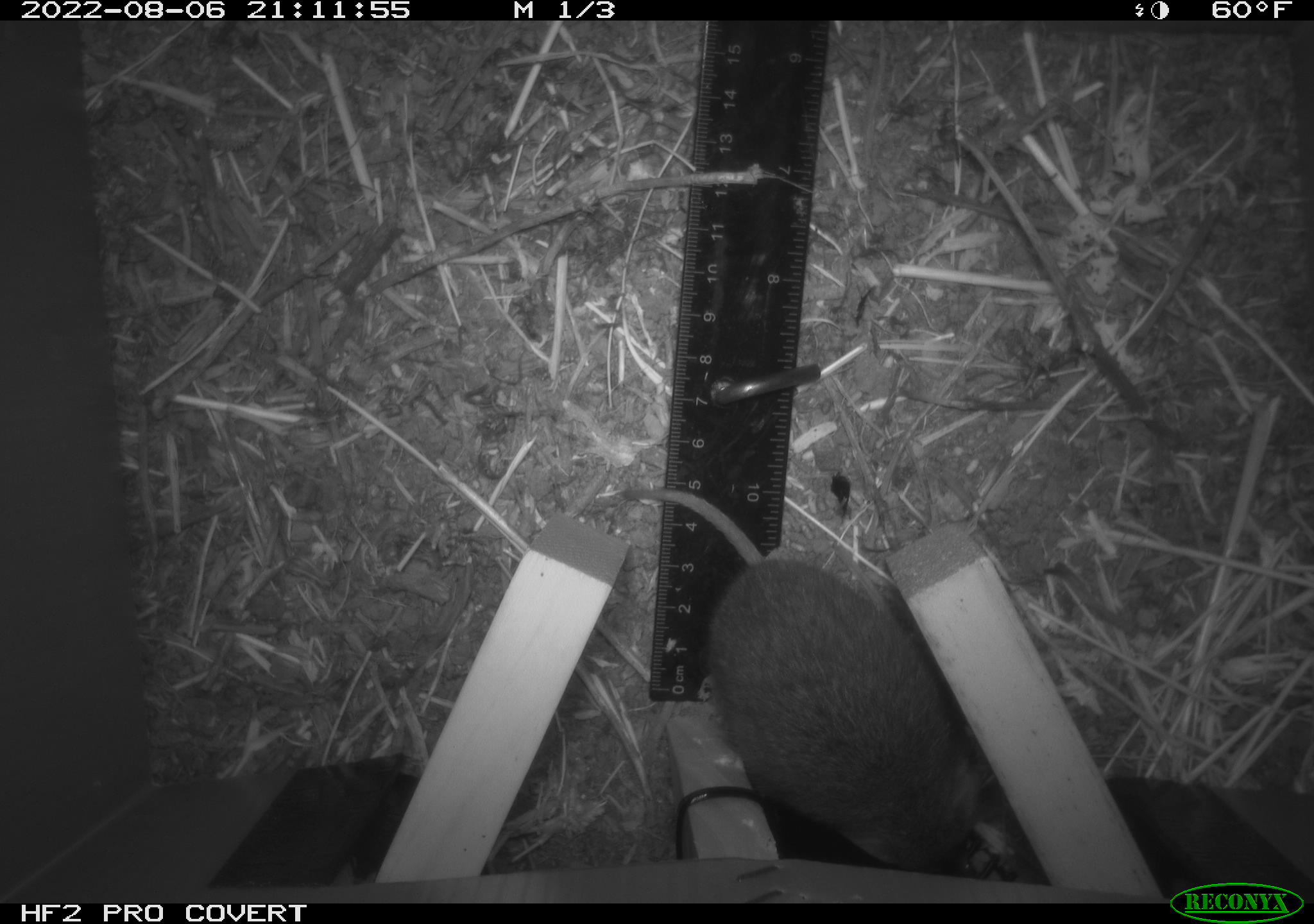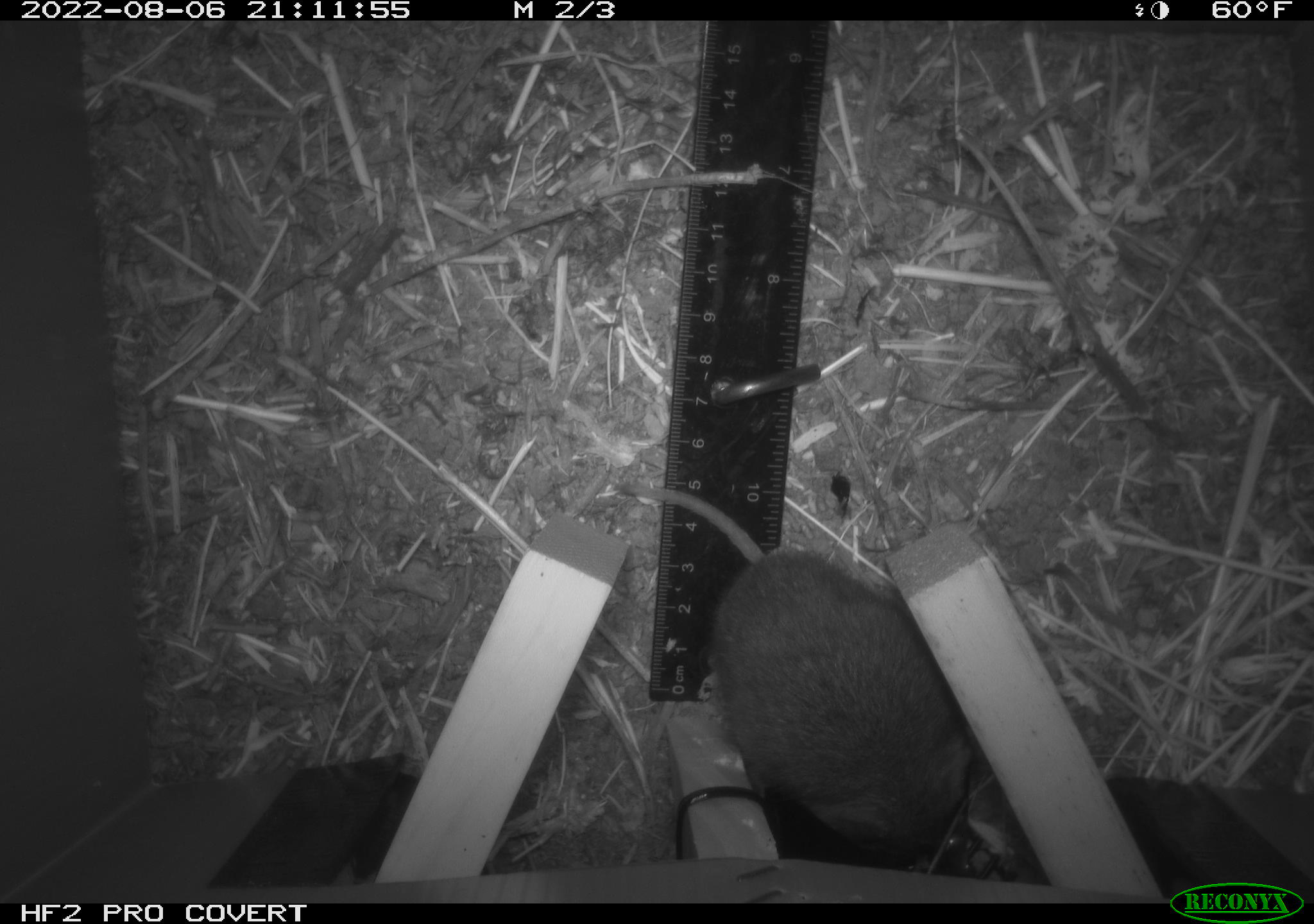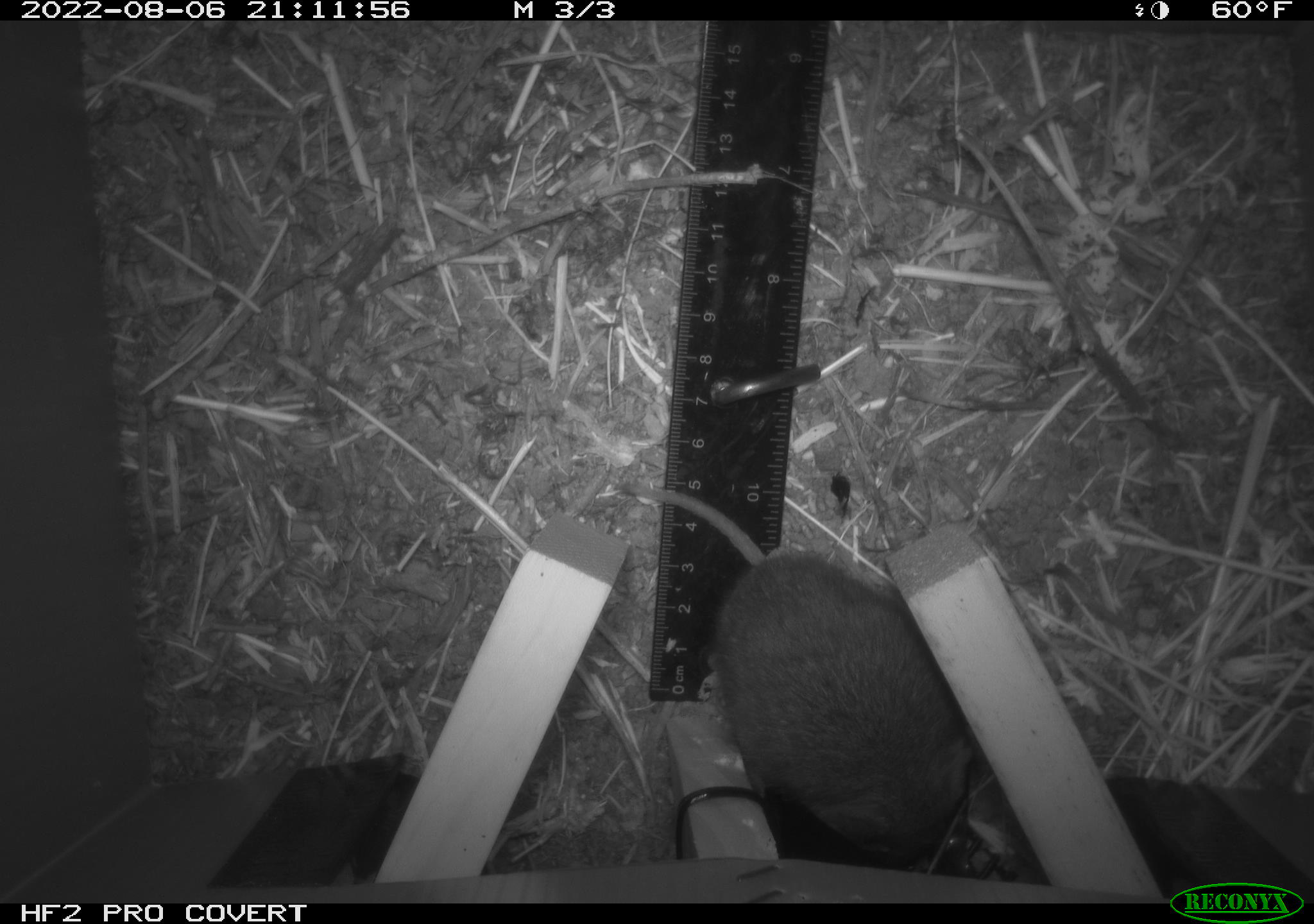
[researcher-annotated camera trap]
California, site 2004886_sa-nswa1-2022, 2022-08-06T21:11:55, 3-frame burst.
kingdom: Animalia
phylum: Chordata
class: Mammalia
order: Rodentia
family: Cricetidae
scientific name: Cricetidae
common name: hamsters, voles, lemmings, and allies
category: cricetidae family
Cricetidae family (hamsters, voles, lemmings, and allies) (Cricetidae).